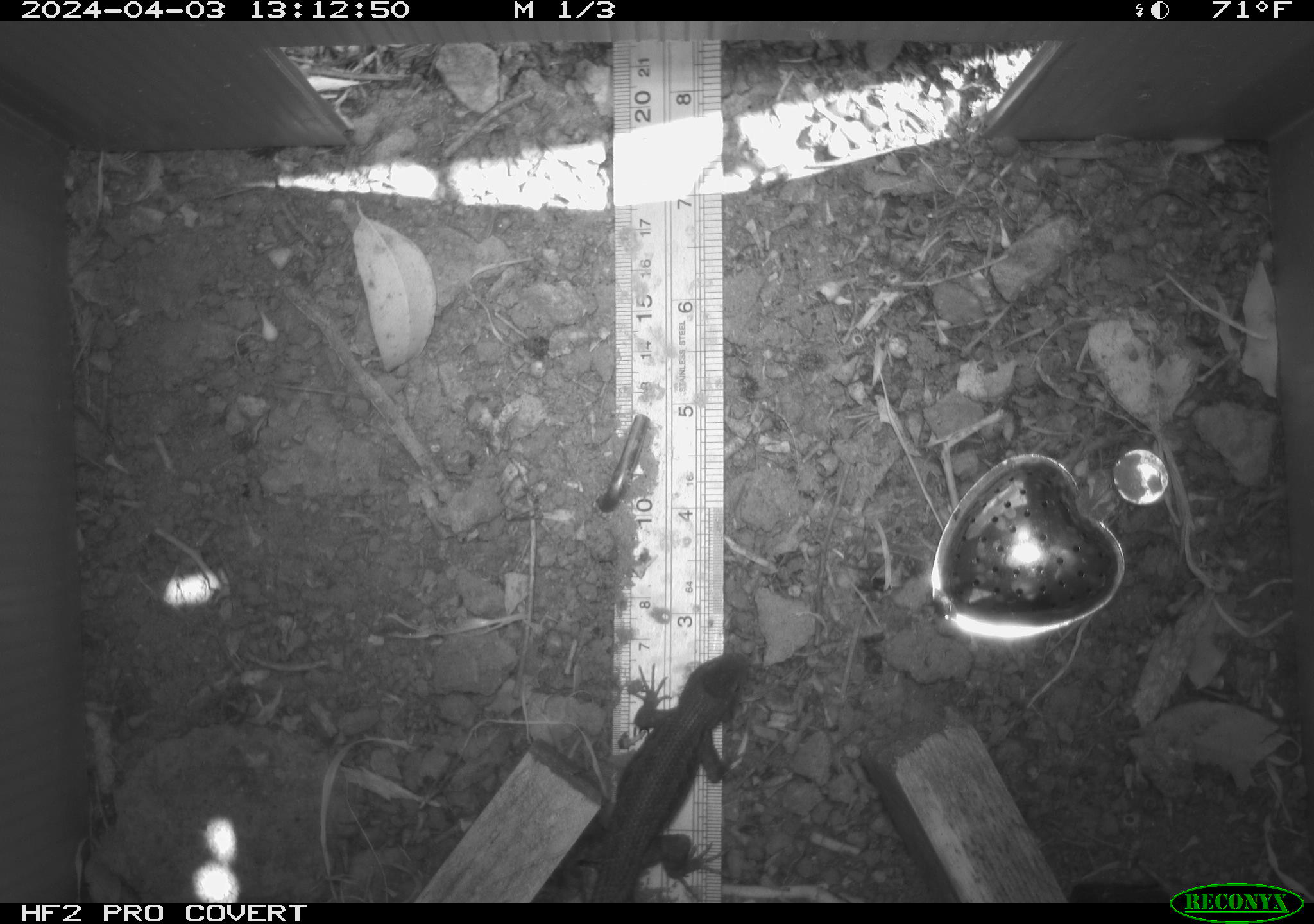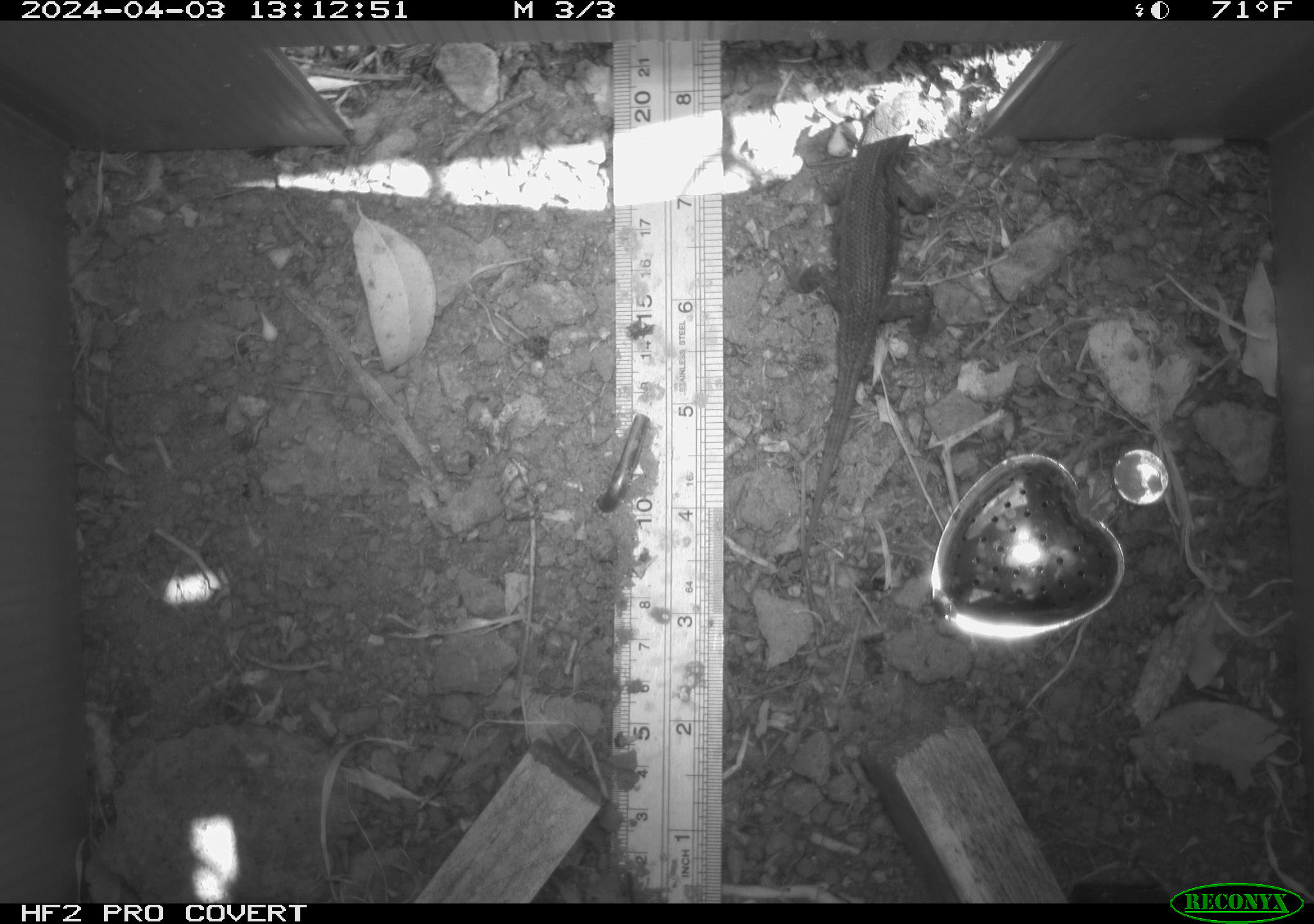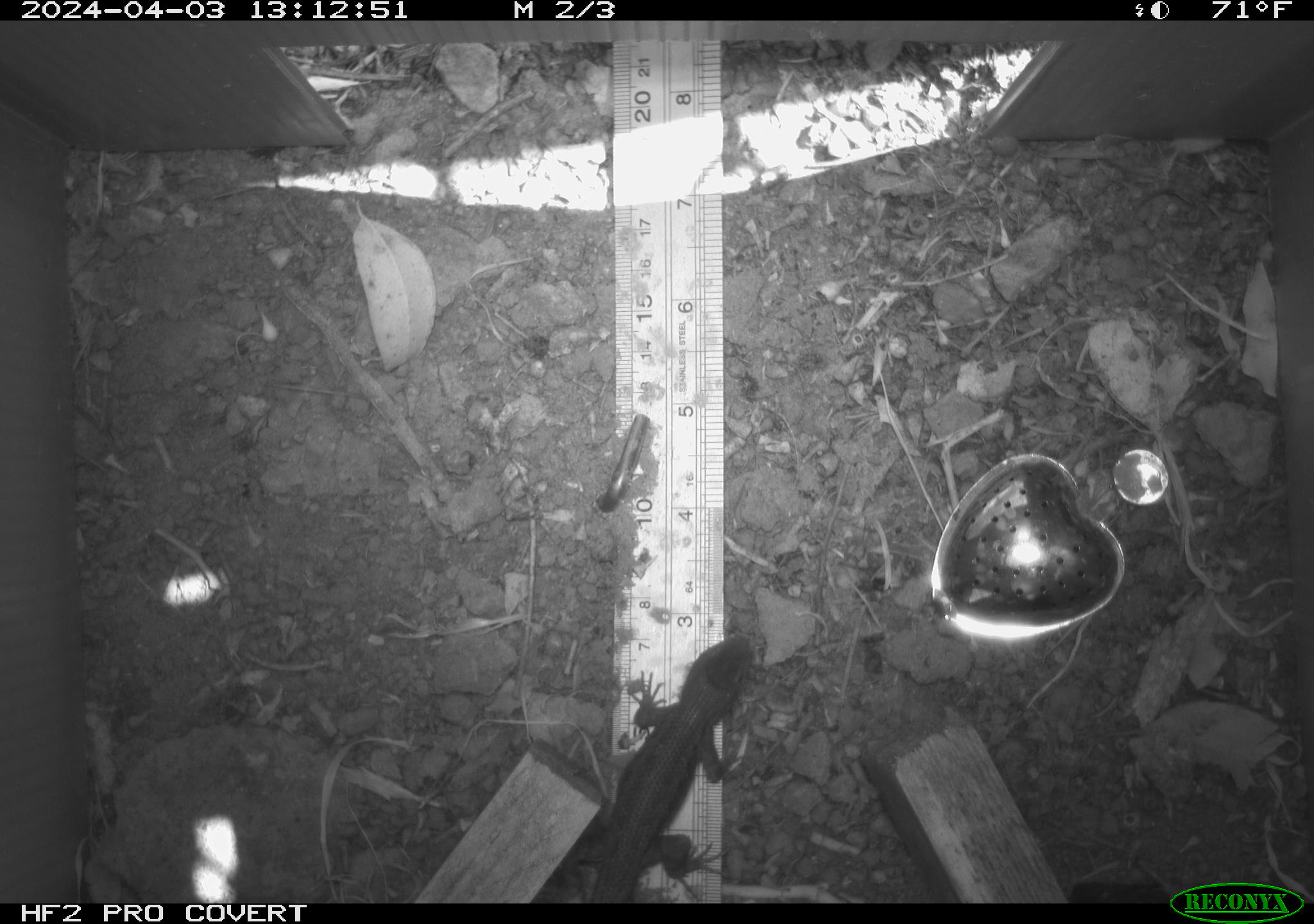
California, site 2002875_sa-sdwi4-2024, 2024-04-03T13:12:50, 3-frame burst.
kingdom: Animalia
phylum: Chordata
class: Reptilia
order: Squamata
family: Phrynosomatidae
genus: Sceloporus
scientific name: Sceloporus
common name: spiny lizards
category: sceloporus species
Sceloporus species (spiny lizards) (Sceloporus).